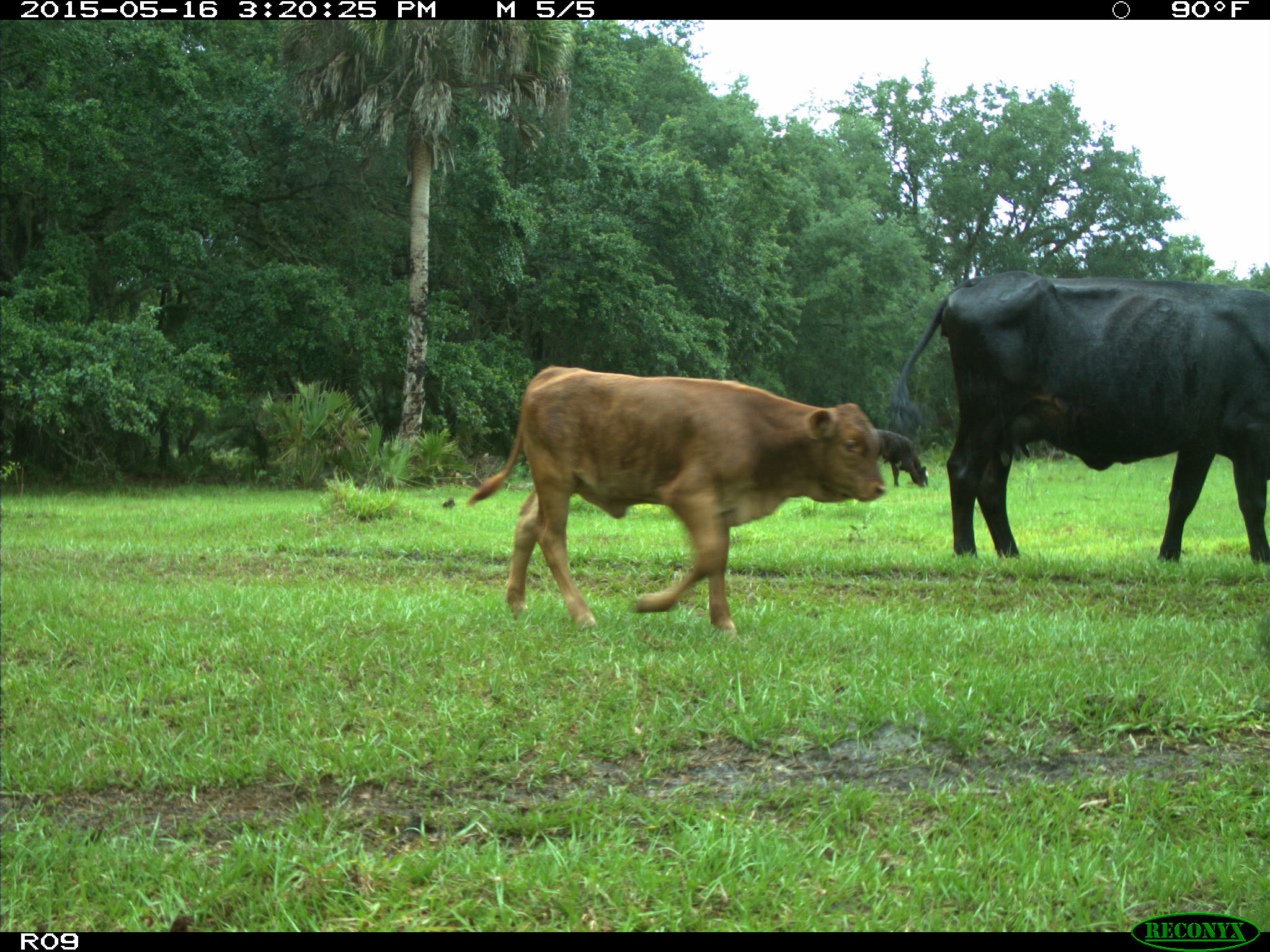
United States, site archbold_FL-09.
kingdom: Animalia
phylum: Chordata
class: Mammalia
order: Artiodactyla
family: Bovidae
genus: Bos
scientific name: Bos taurus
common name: domestic cow